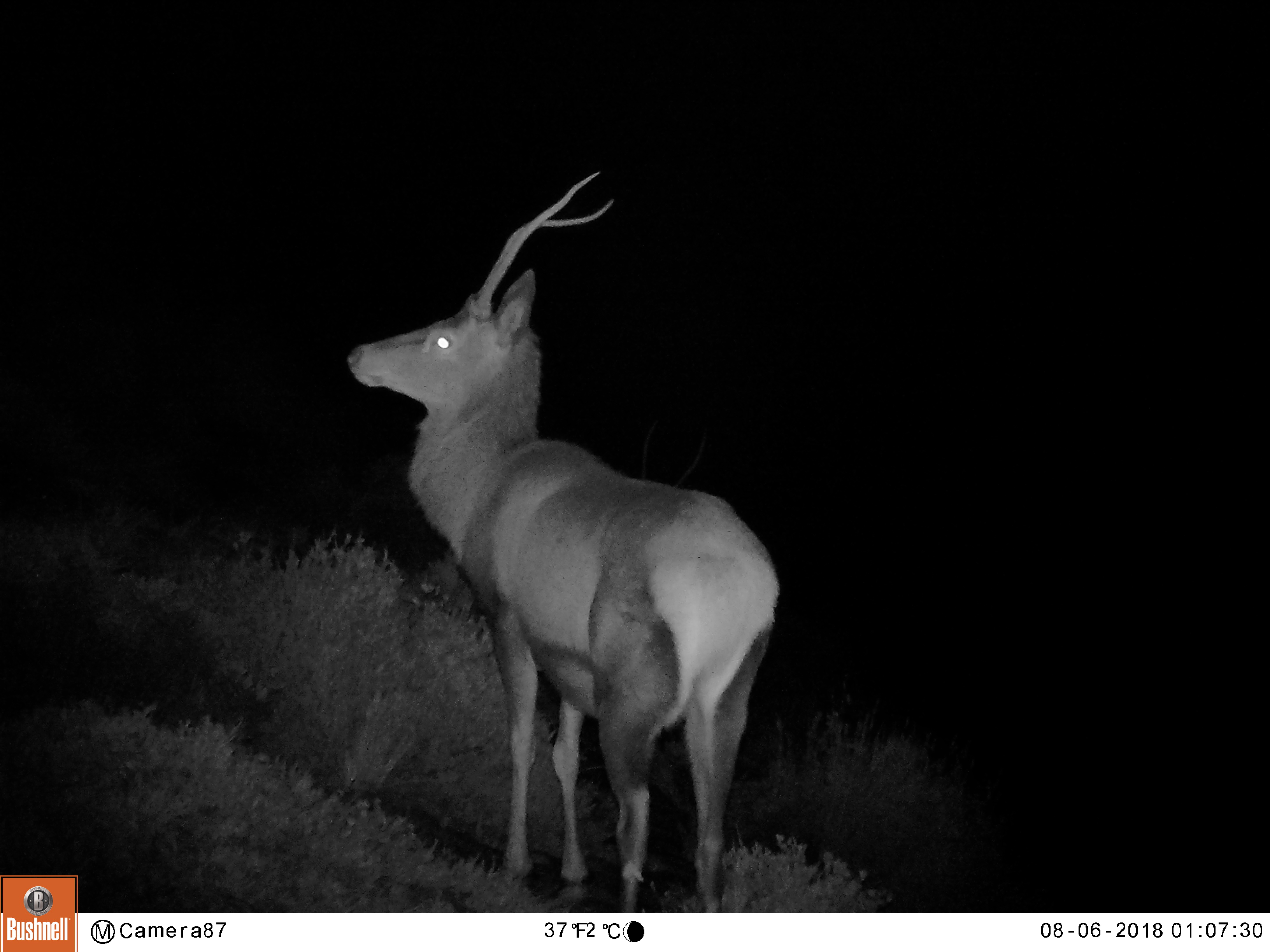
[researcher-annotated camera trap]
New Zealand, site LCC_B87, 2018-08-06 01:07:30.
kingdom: Animalia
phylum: Chordata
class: Mammalia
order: Artiodactyla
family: Cervidae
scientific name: Cervidae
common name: deer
Deer (Cervidae).